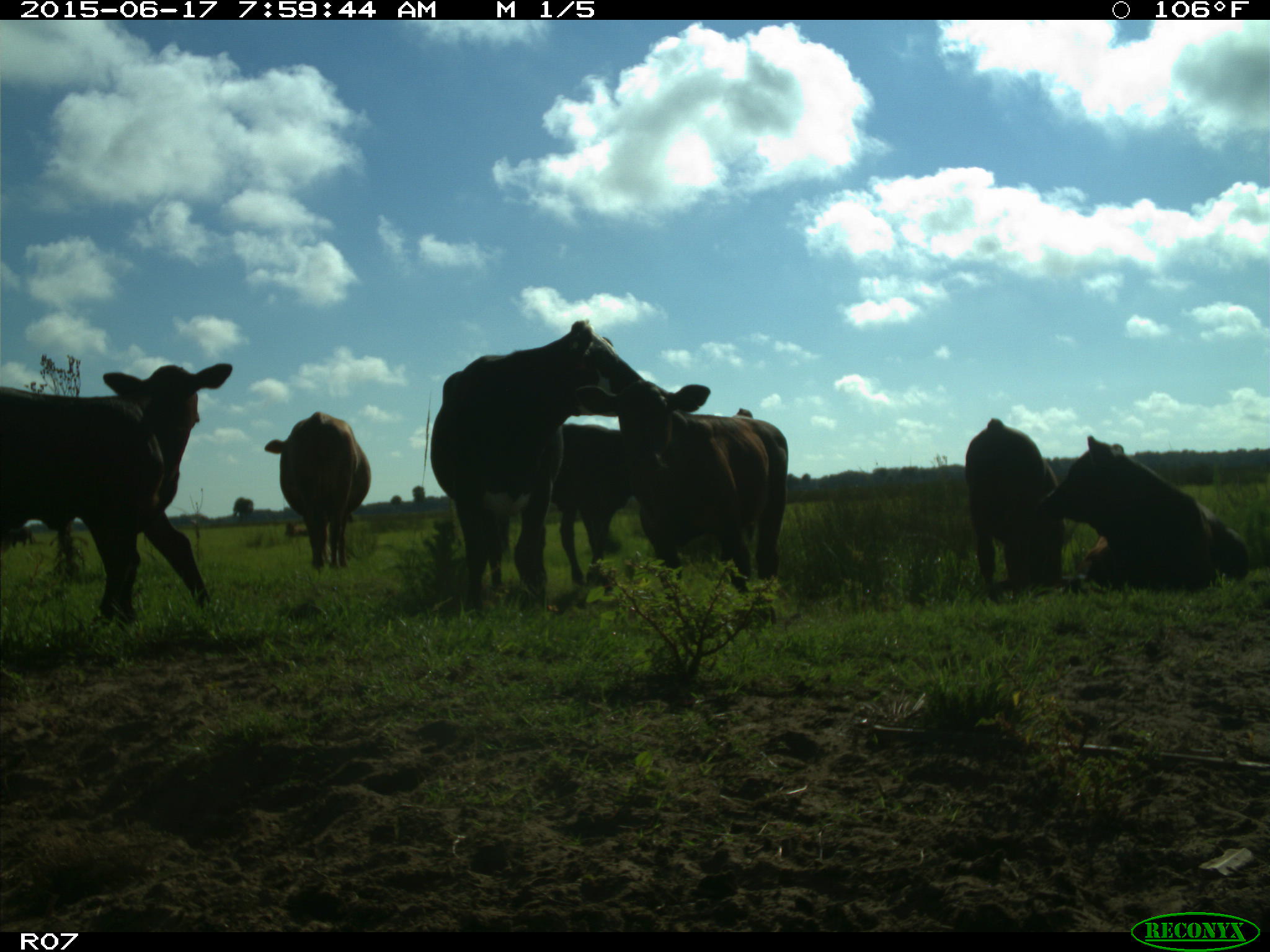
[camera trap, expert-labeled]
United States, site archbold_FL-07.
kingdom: Animalia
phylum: Chordata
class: Mammalia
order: Artiodactyla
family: Bovidae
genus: Bos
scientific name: Bos taurus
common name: domestic cow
Bos taurus (domestic cow).